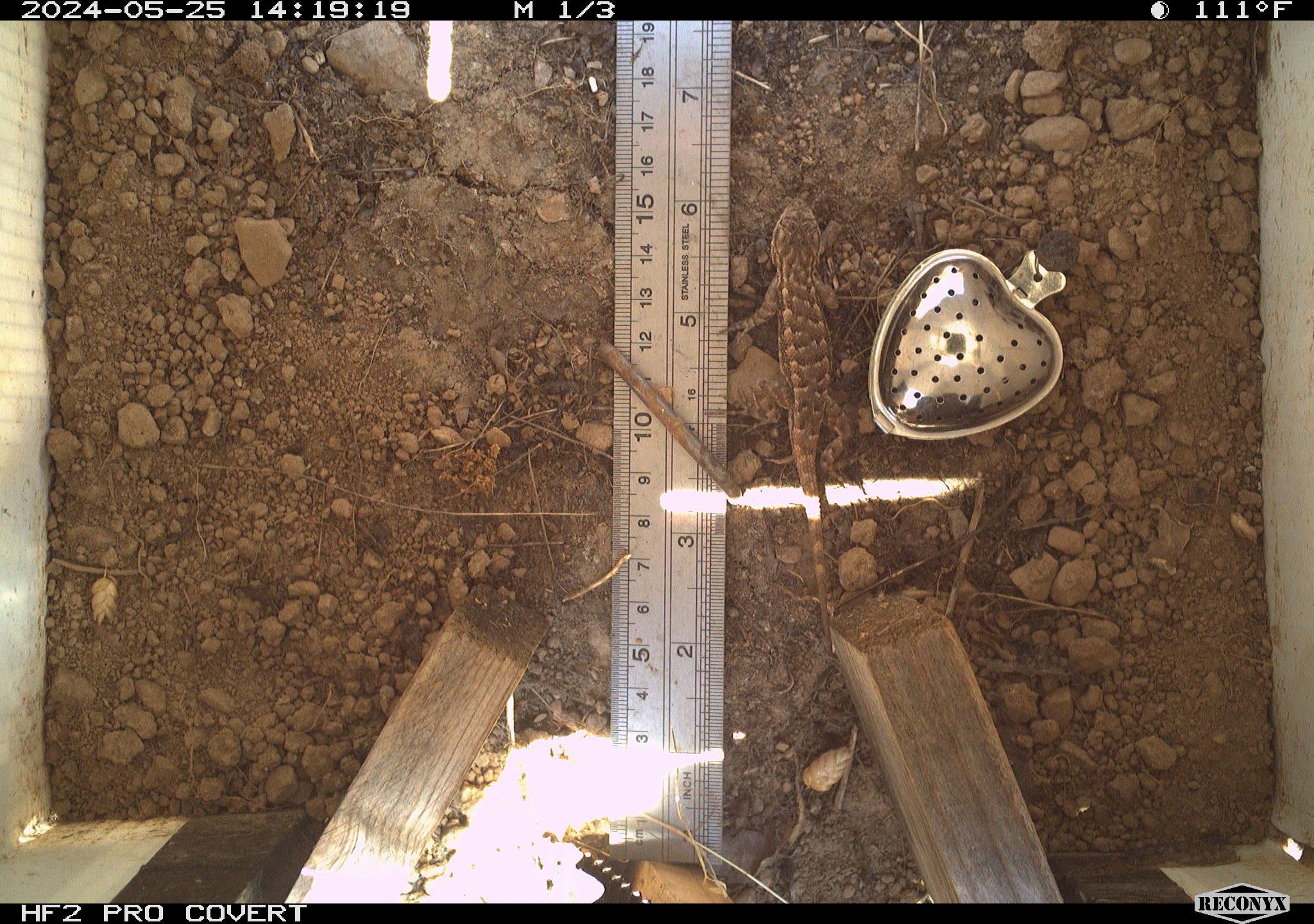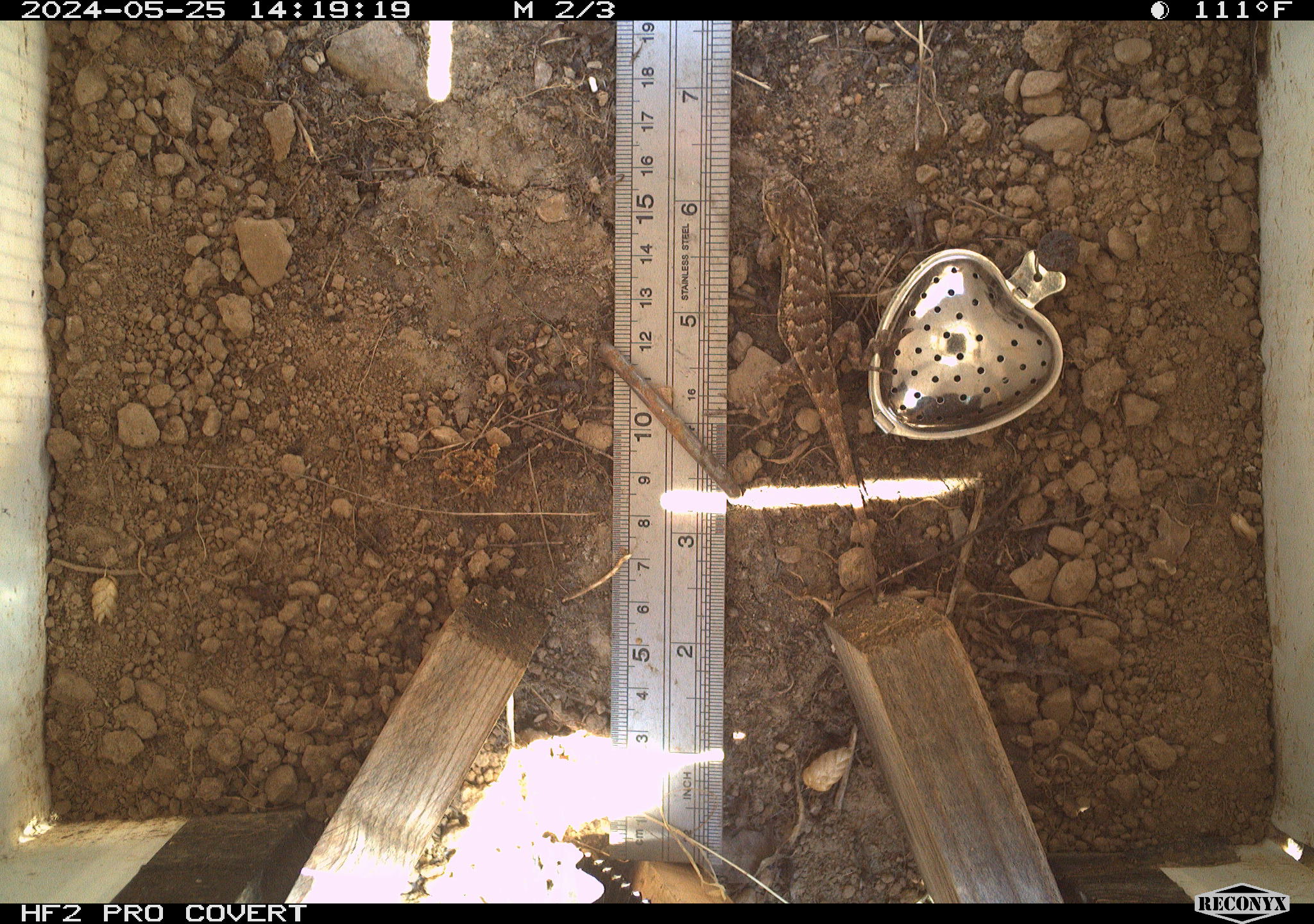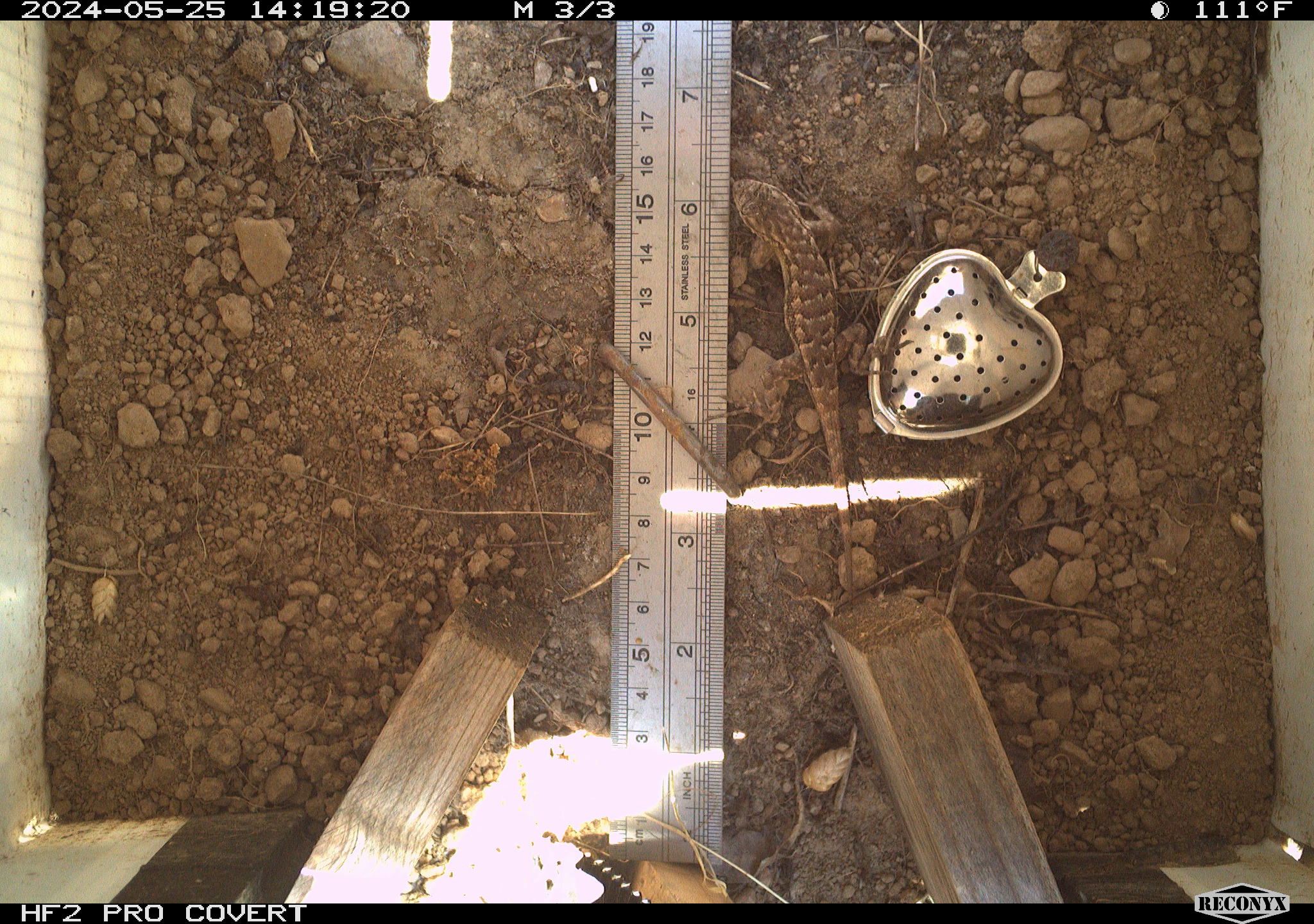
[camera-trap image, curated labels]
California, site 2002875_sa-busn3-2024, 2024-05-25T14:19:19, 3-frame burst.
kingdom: Animalia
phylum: Chordata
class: Reptilia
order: Squamata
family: Phrynosomatidae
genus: Sceloporus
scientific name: Sceloporus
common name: spiny lizards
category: sceloporus species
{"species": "sceloporus species (spiny lizards) (Sceloporus)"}